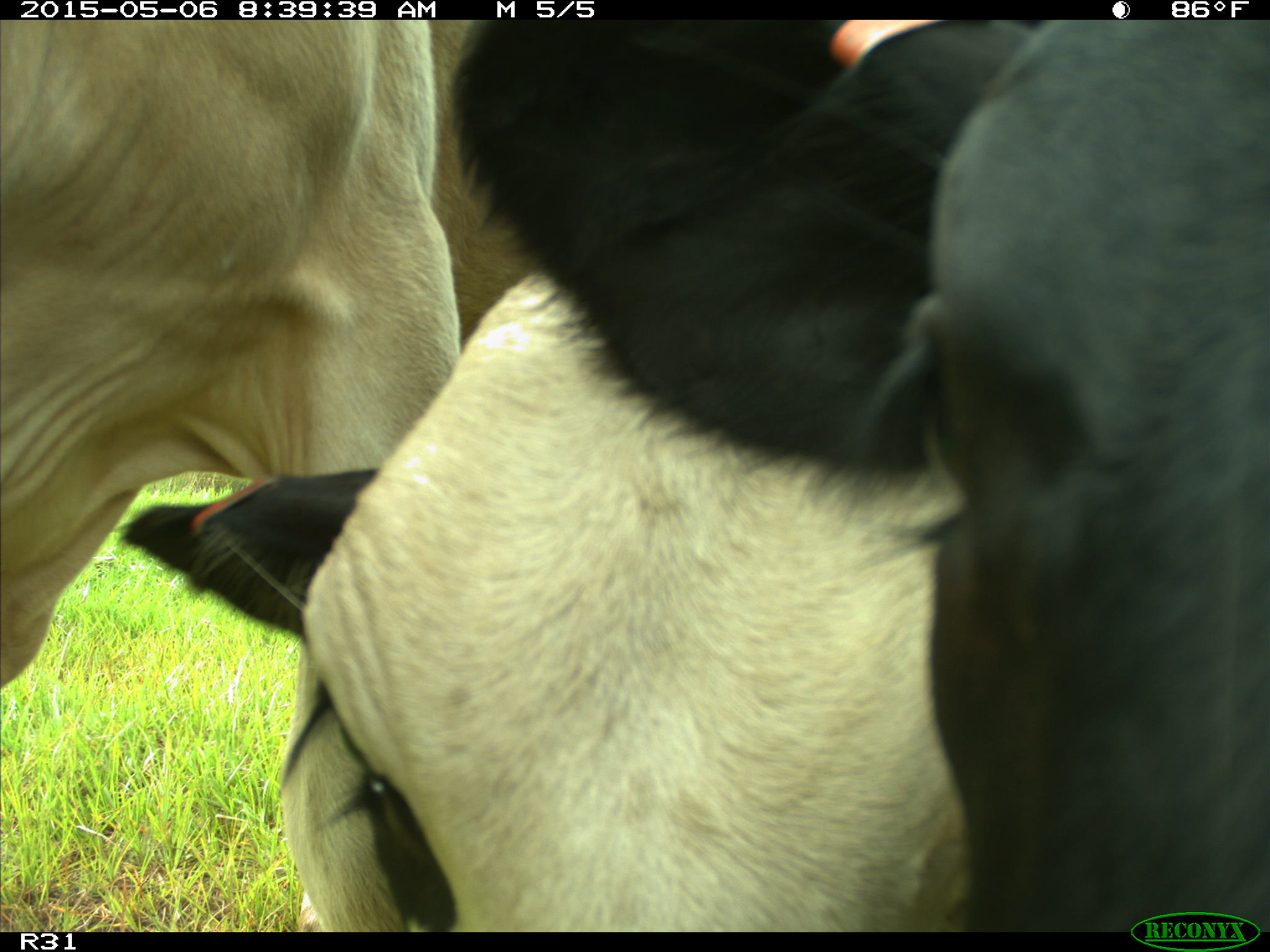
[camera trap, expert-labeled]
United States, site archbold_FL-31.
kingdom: Animalia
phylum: Chordata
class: Mammalia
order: Artiodactyla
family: Bovidae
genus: Bos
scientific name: Bos taurus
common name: domestic cow